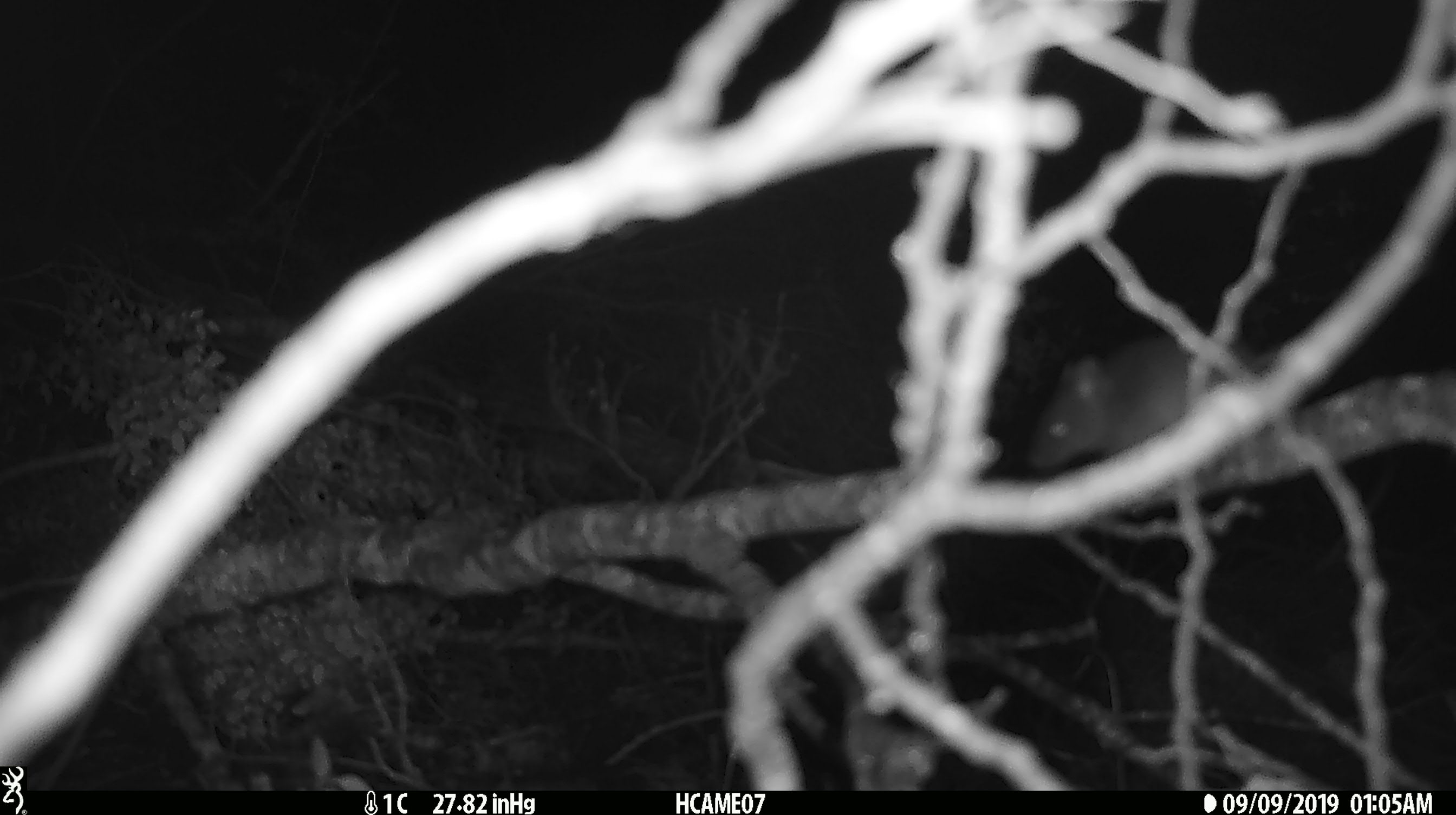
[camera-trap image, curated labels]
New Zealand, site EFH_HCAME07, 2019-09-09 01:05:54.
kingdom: Animalia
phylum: Chordata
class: Mammalia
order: Rodentia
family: Muridae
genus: Mus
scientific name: Mus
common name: mouse